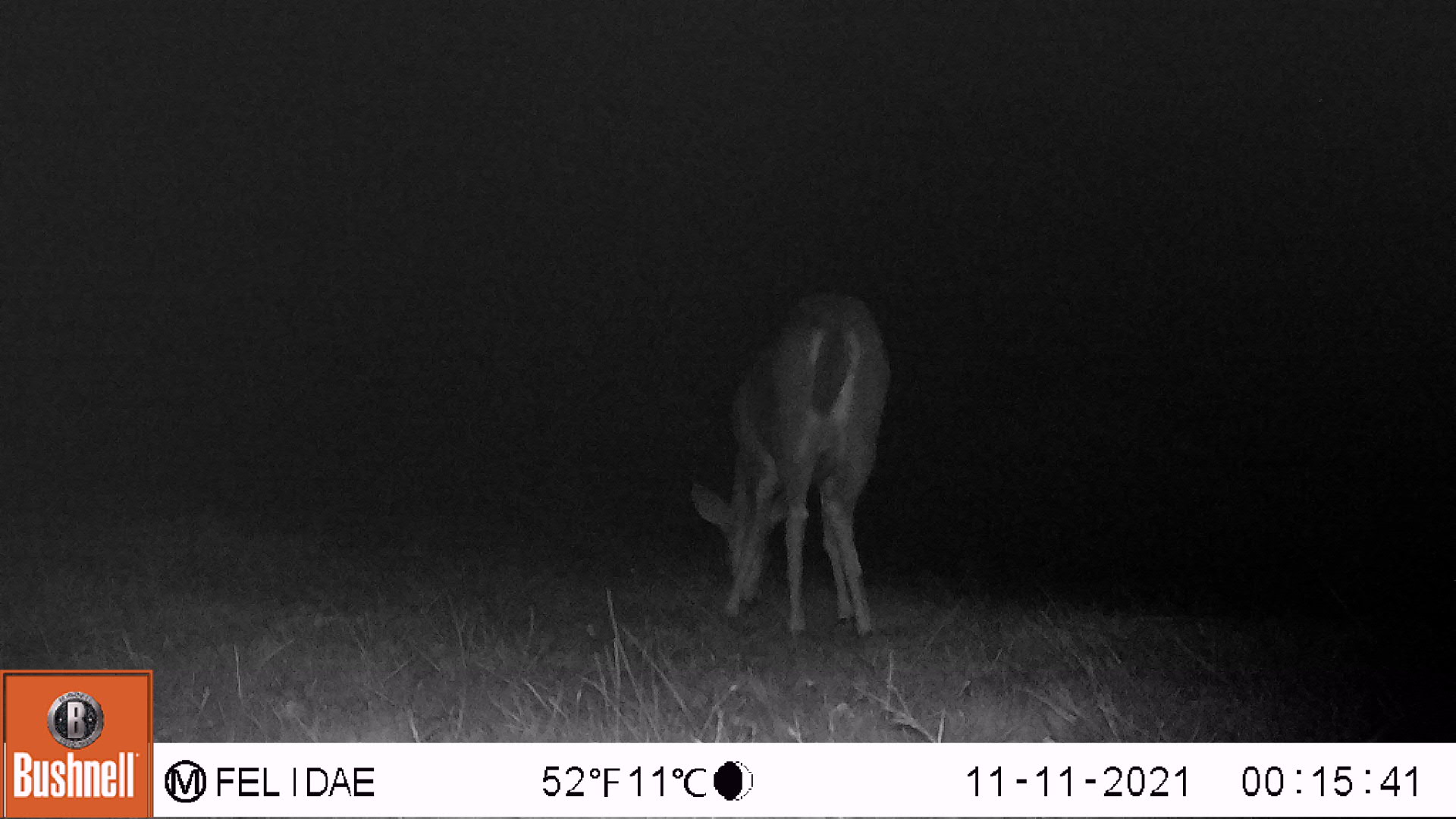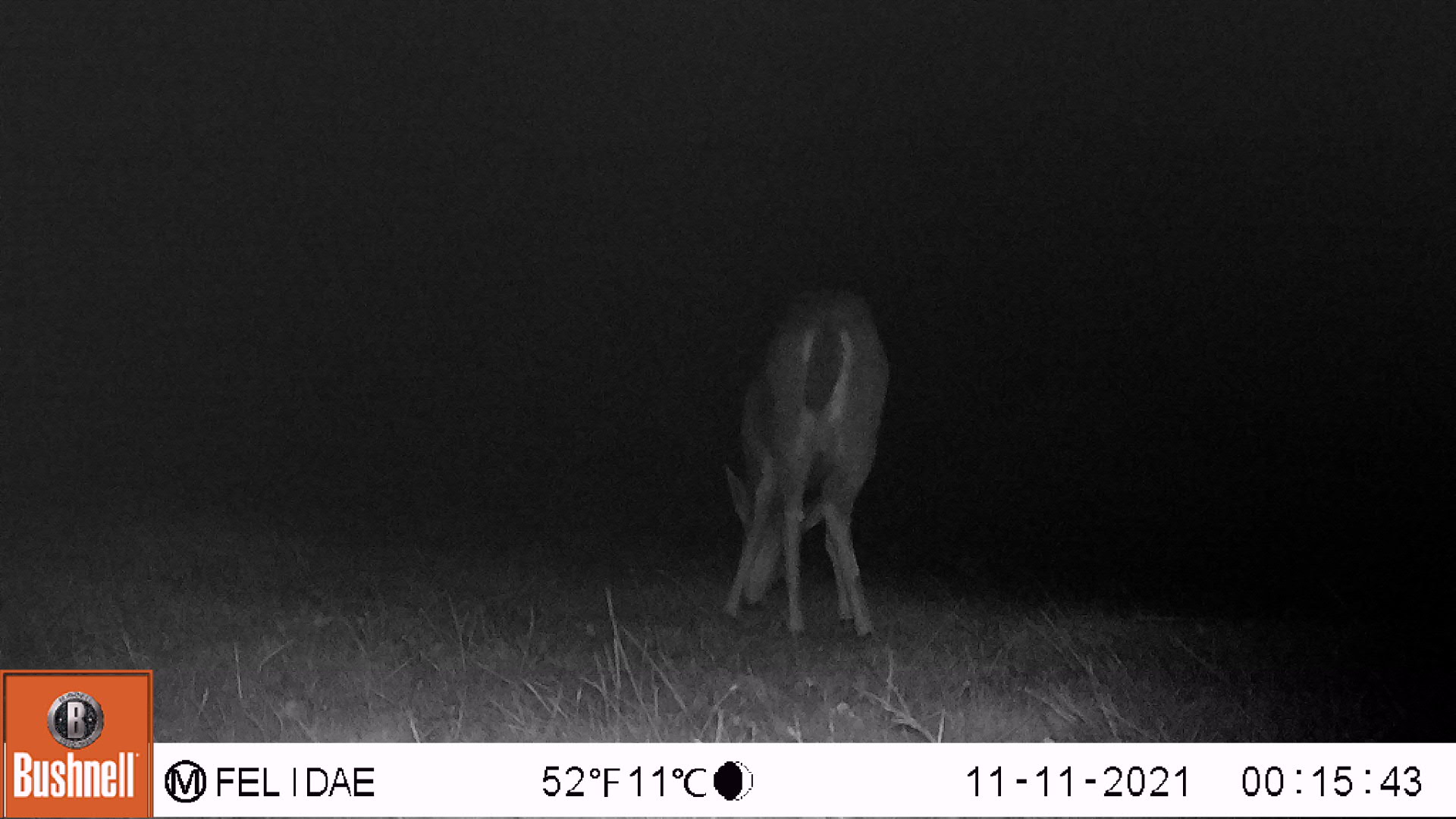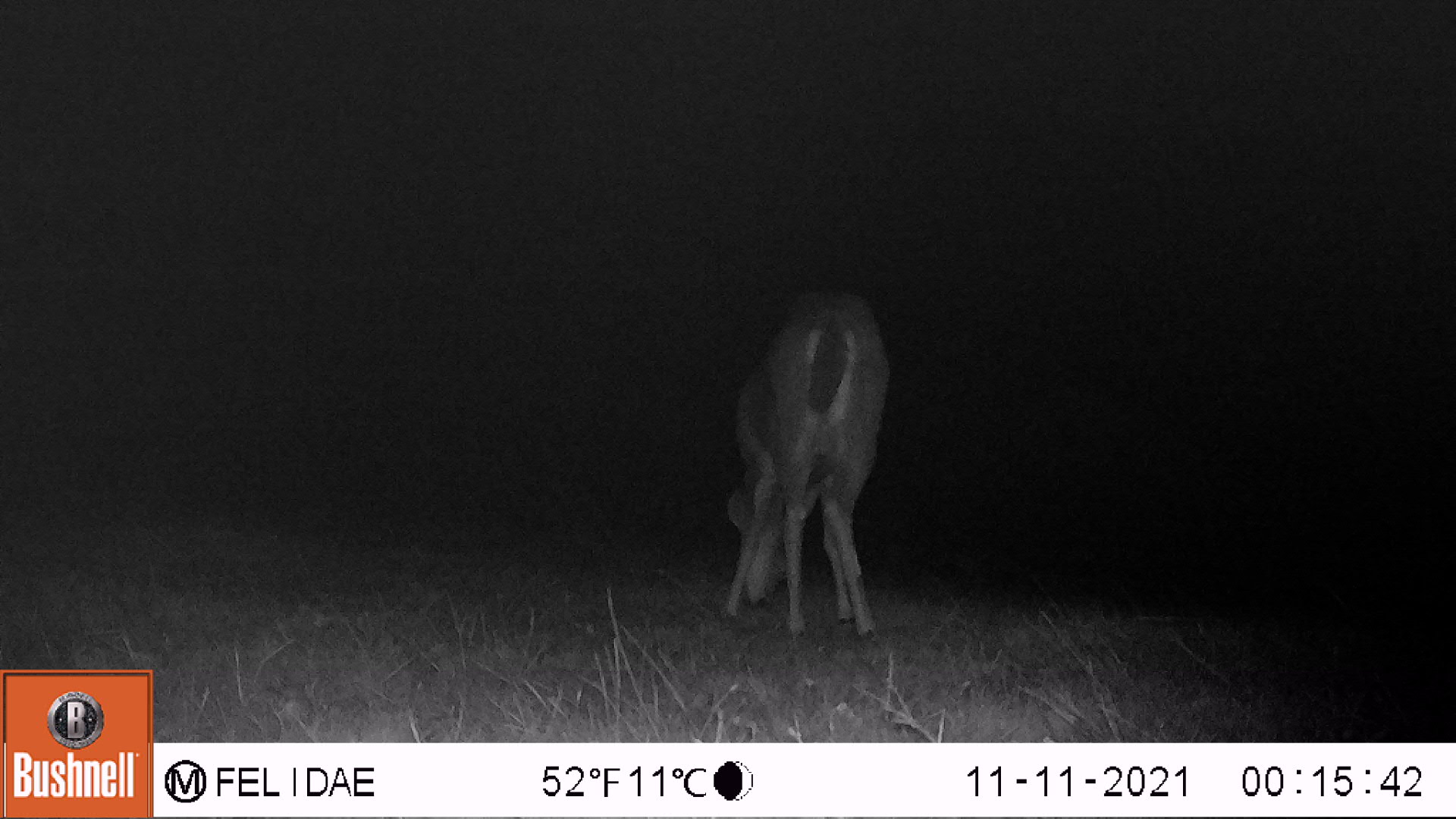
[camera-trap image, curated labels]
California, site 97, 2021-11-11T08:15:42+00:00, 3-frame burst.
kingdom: Animalia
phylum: Chordata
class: Mammalia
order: Artiodactyla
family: Cervidae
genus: Odocoileus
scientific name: Odocoileus hemionus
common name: mule deer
Mule deer (Odocoileus hemionus).